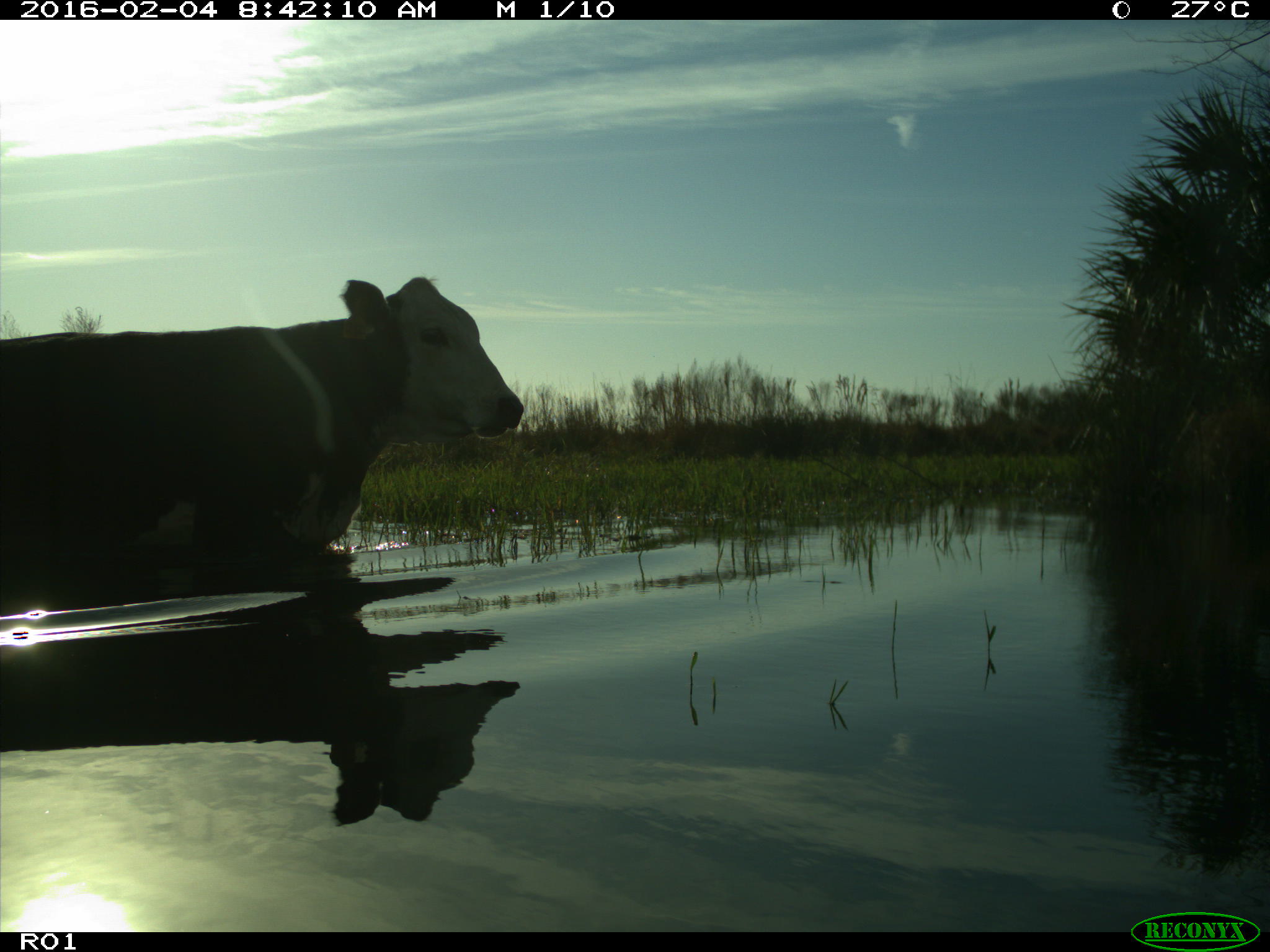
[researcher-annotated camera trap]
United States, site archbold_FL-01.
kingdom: Animalia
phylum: Chordata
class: Mammalia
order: Artiodactyla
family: Bovidae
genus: Bos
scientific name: Bos taurus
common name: domestic cow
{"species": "Bos taurus (domestic cow)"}